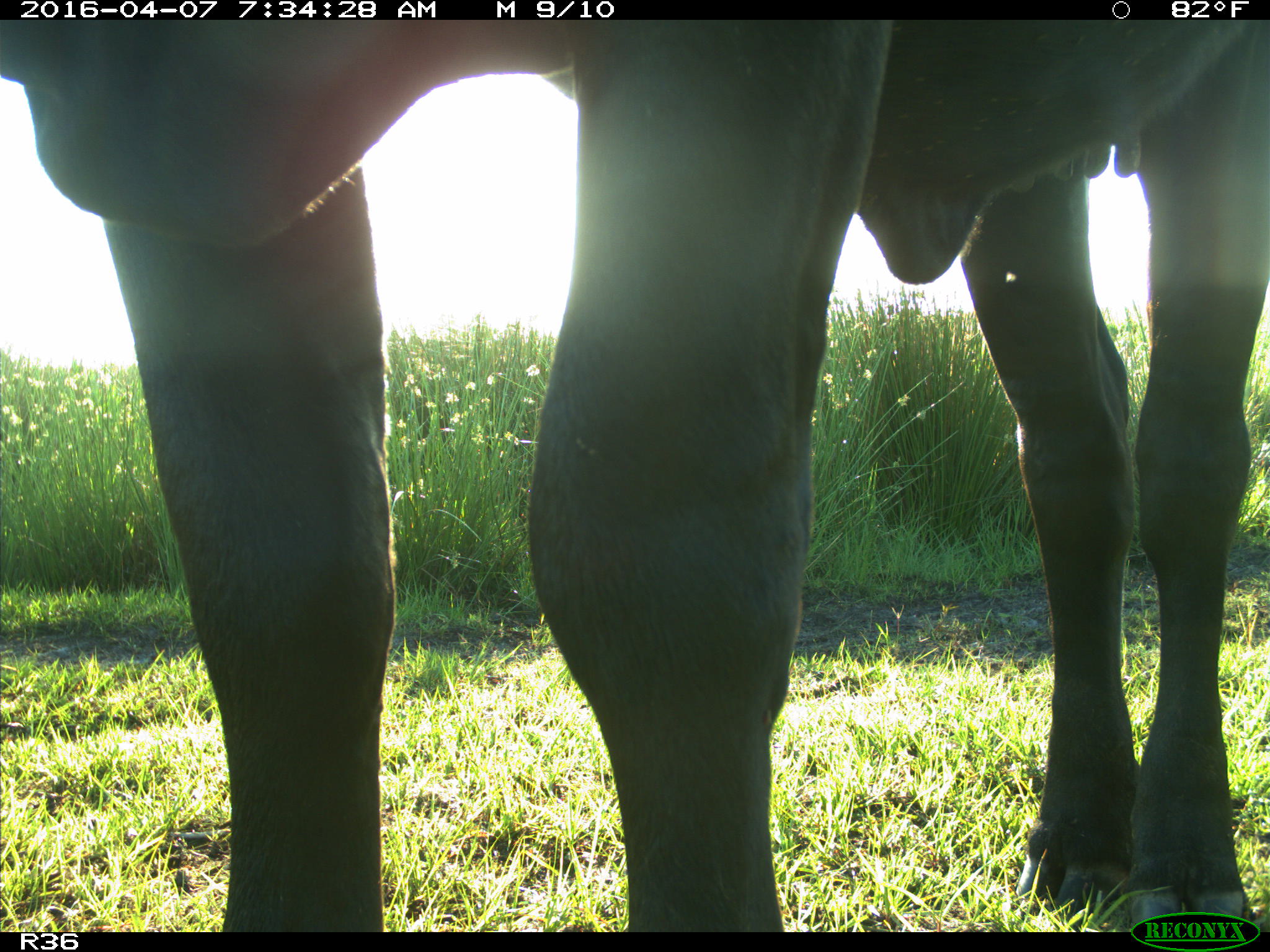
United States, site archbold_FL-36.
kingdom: Animalia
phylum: Chordata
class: Mammalia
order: Artiodactyla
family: Bovidae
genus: Bos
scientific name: Bos taurus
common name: domestic cow